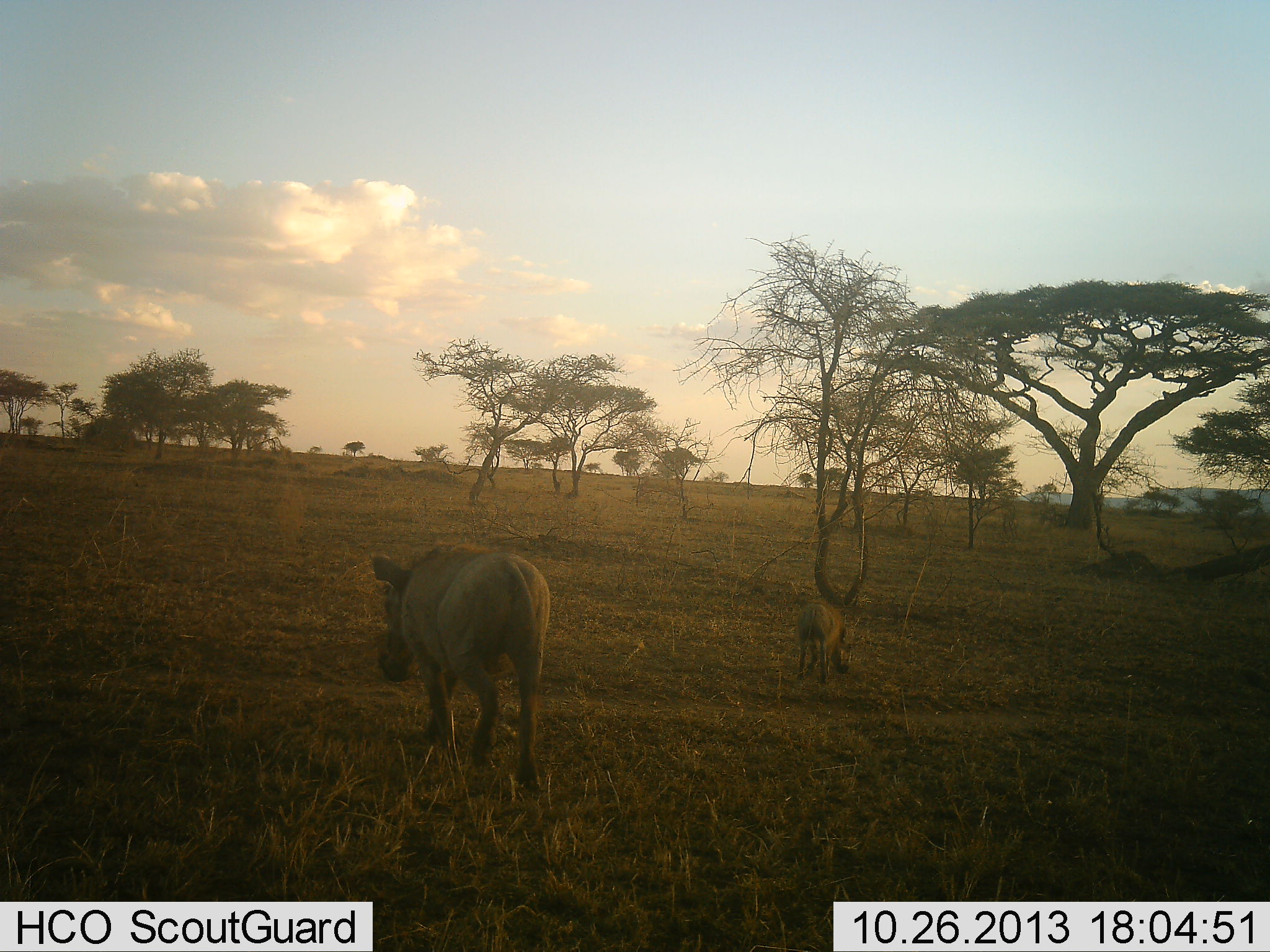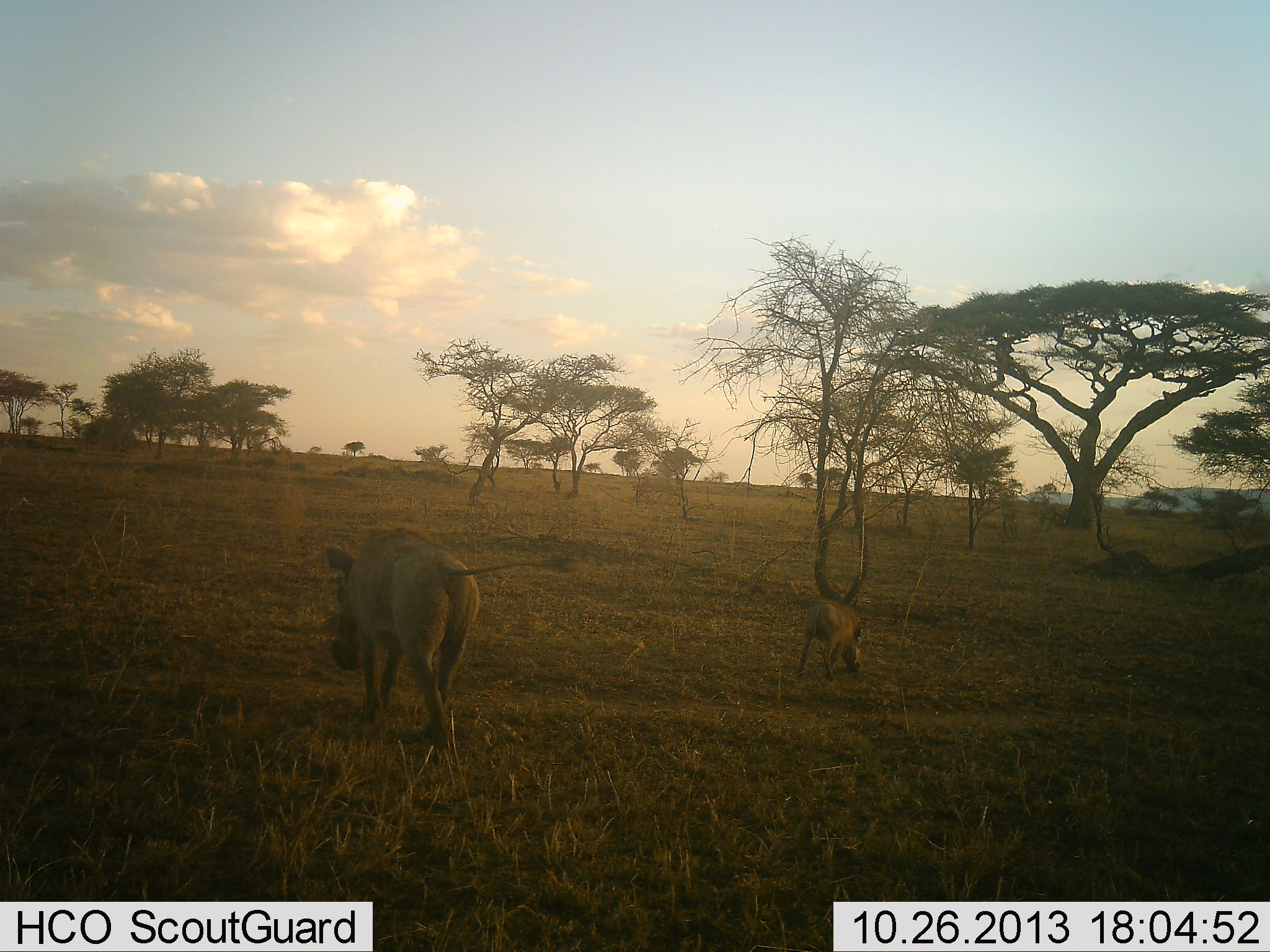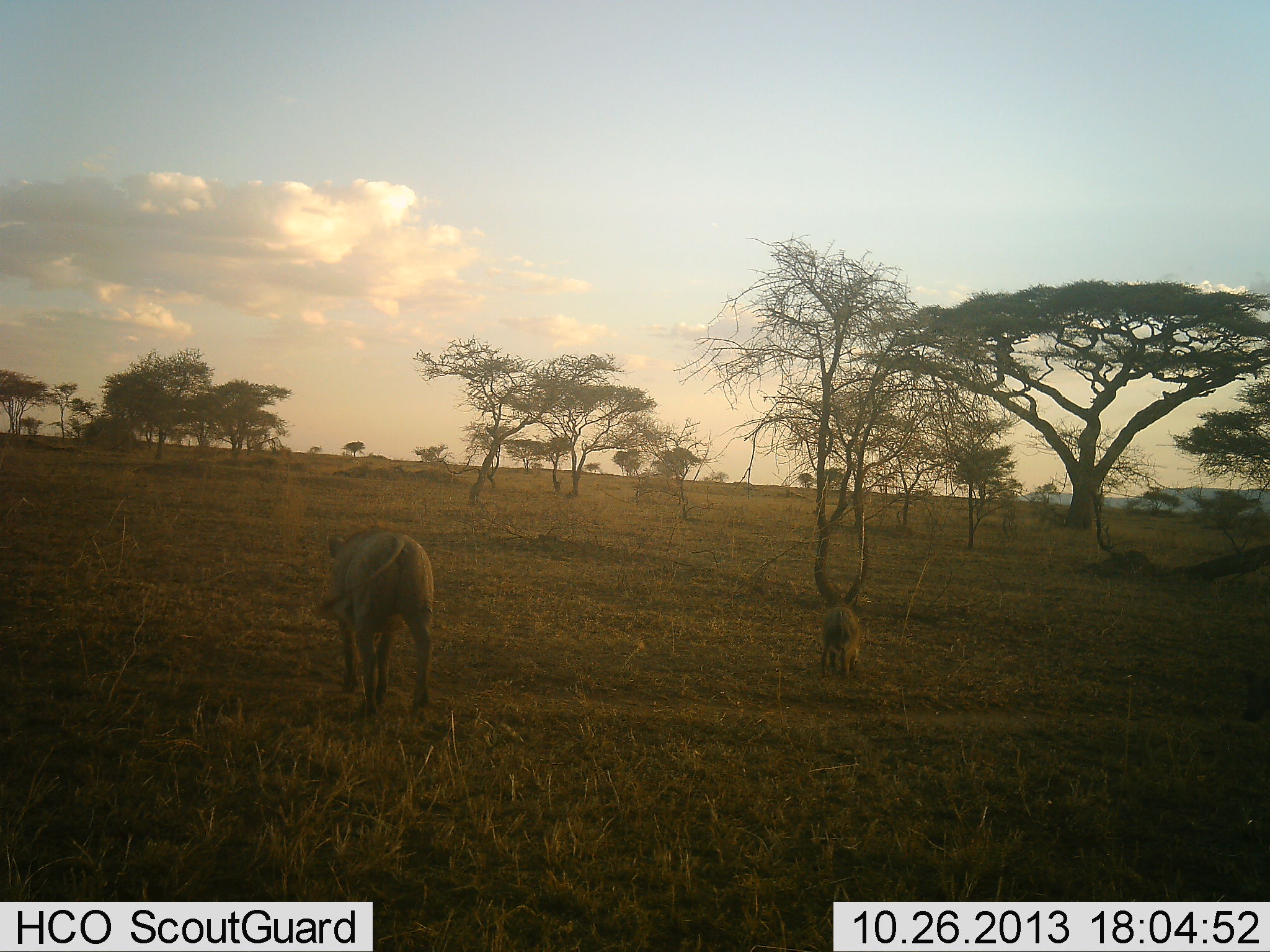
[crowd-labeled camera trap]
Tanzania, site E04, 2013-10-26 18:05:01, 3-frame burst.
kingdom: Animalia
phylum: Chordata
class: Mammalia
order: Artiodactyla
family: Suidae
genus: Phacochoerus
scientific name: Phacochoerus africanus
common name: warthog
Warthog (Phacochoerus africanus), count 2. Behavior (volunteer vote fractions): standing 6%, resting 0%, moving 88%, interacting 0%. Young present (vote fraction): 41%. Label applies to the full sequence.